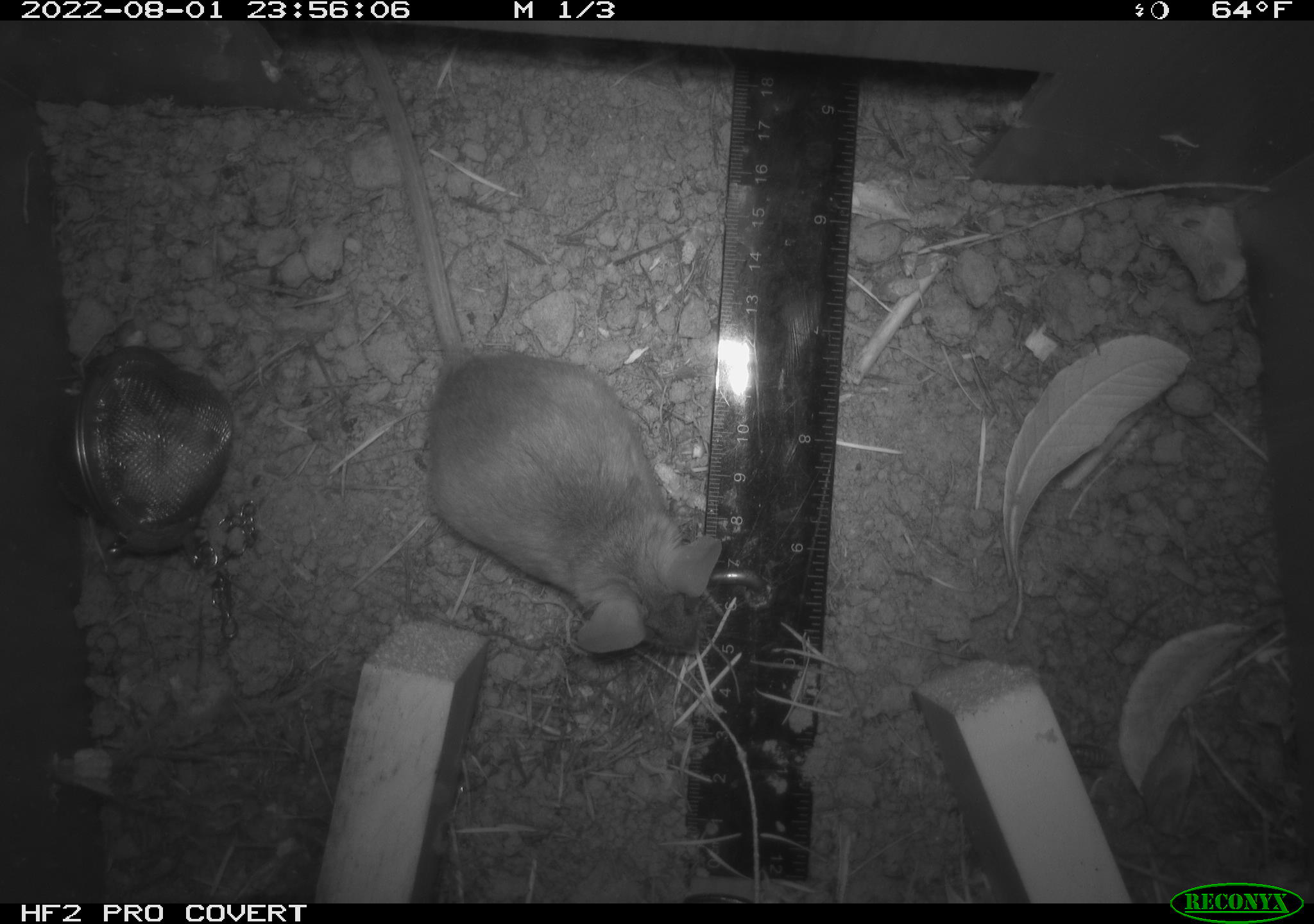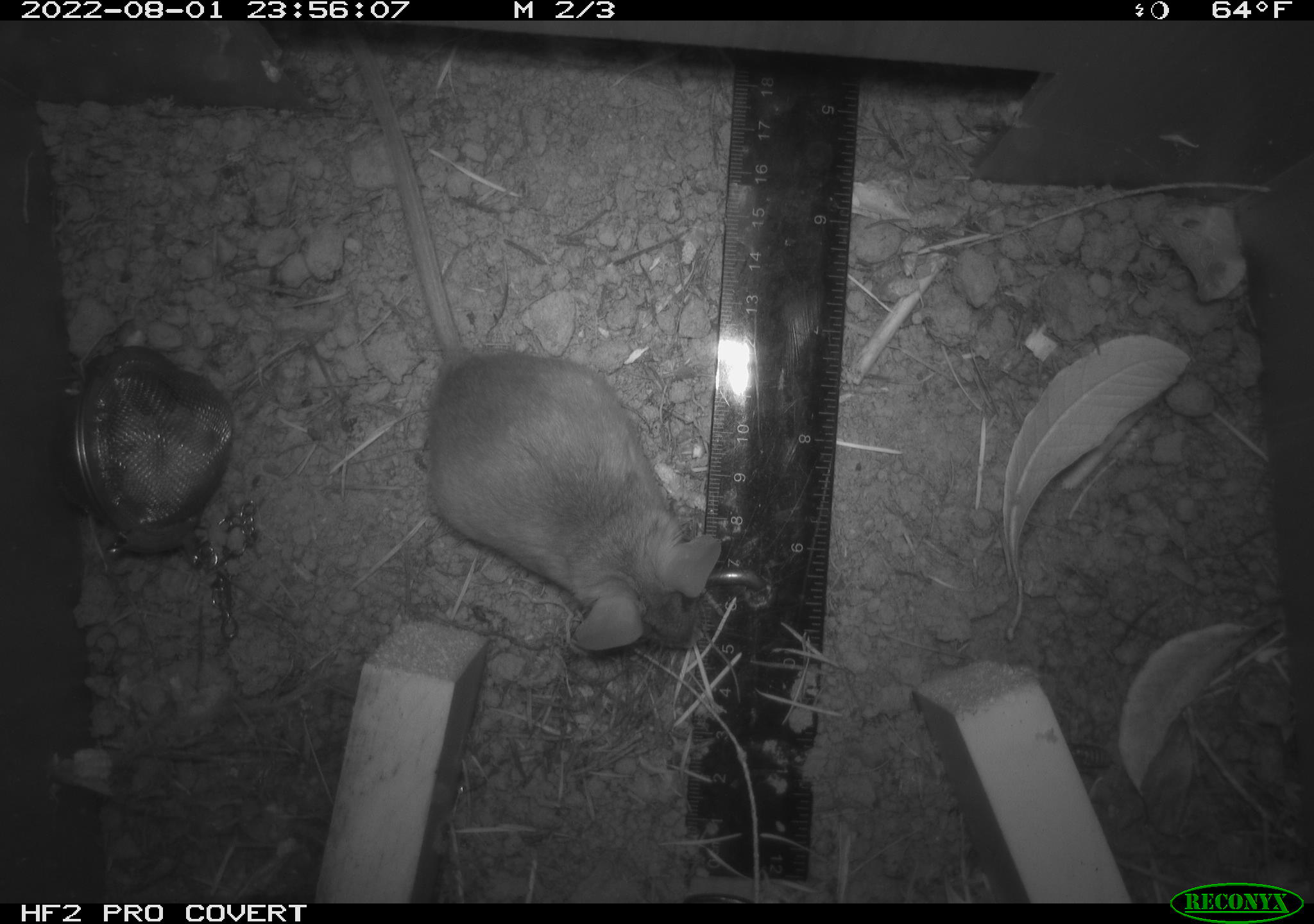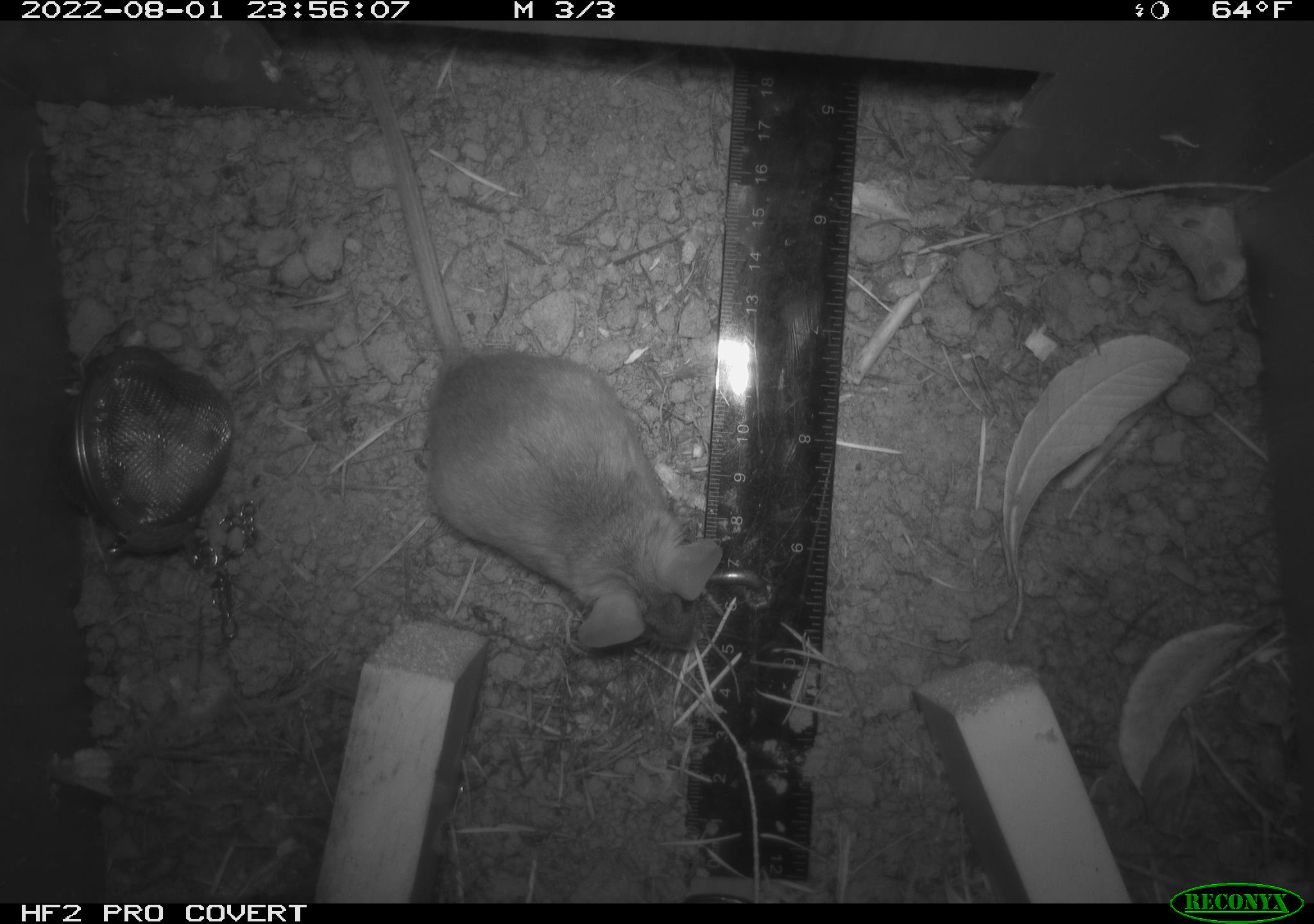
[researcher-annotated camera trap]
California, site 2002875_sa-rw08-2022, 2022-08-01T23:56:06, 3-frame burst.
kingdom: Animalia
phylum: Chordata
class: Mammalia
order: Rodentia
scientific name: Rodentia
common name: mouse species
Mouse species (Rodentia).